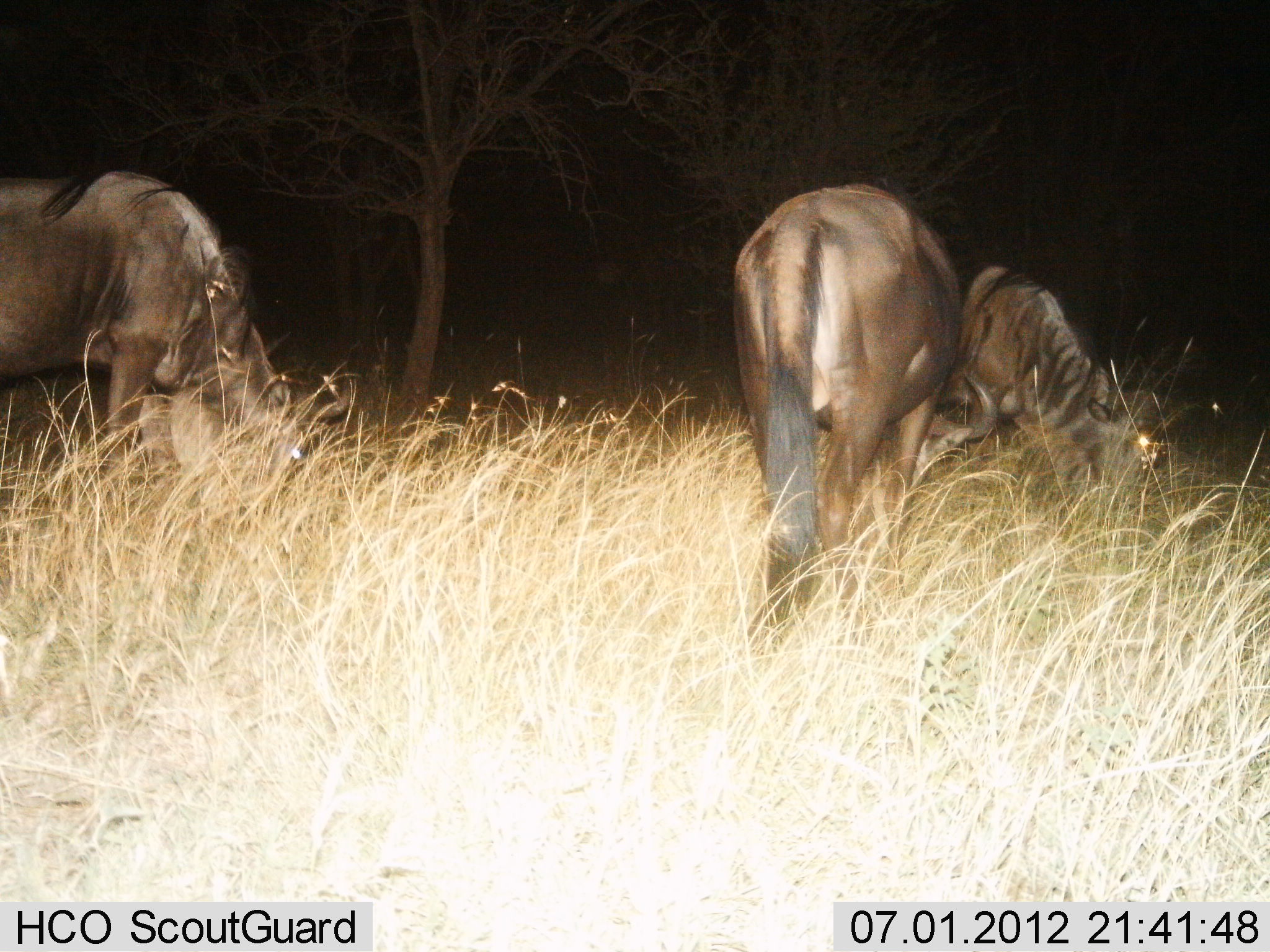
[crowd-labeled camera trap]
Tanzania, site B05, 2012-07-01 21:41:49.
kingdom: Animalia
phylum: Chordata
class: Mammalia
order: Artiodactyla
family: Bovidae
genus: Connochaetes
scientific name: Connochaetes taurinus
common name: blue wildebeest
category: wildebeest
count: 3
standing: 10%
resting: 0%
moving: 0%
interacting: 0%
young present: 0%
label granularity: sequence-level